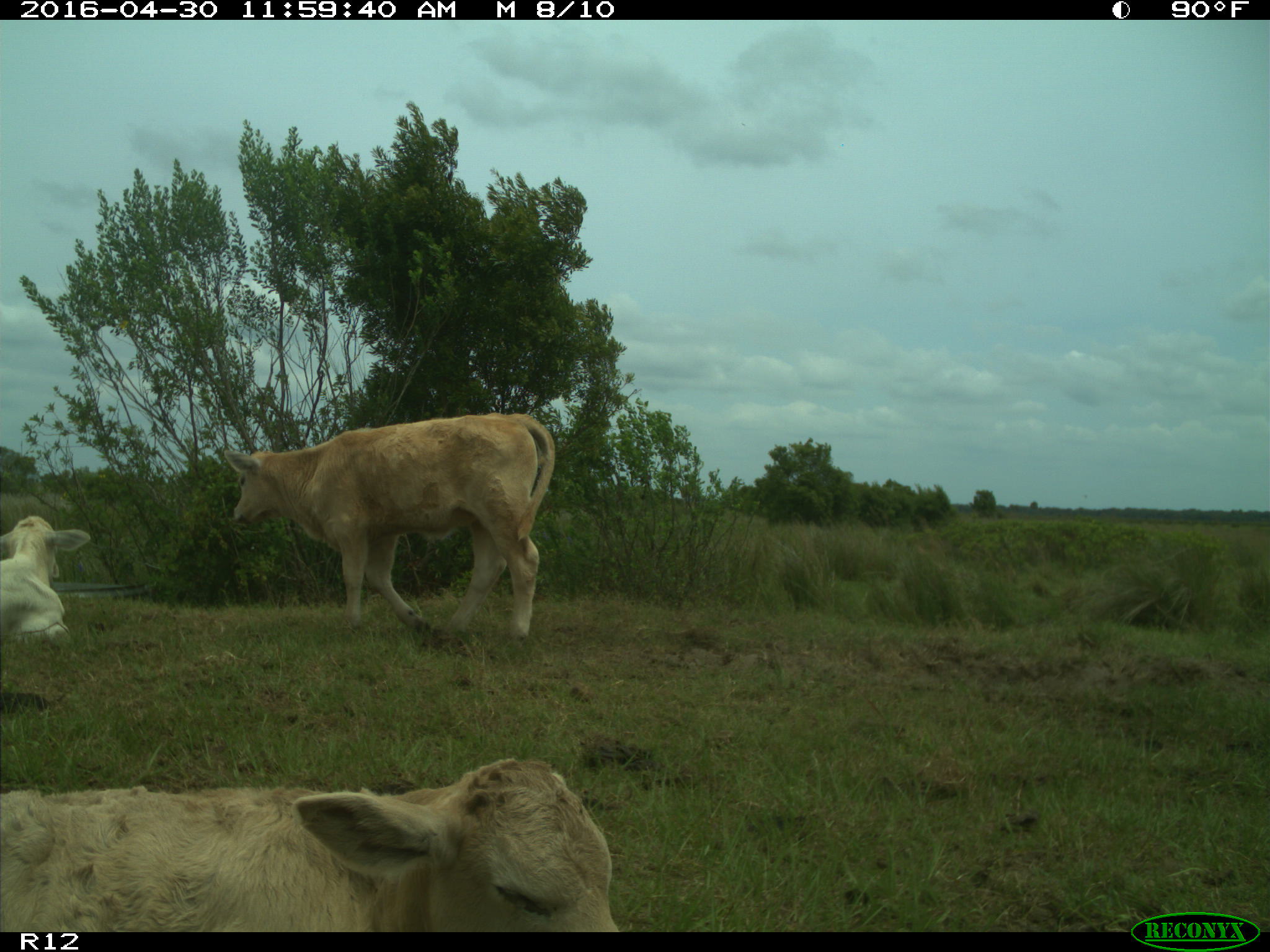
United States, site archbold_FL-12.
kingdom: Animalia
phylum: Chordata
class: Mammalia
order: Artiodactyla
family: Bovidae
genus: Bos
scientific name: Bos taurus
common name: domestic cow